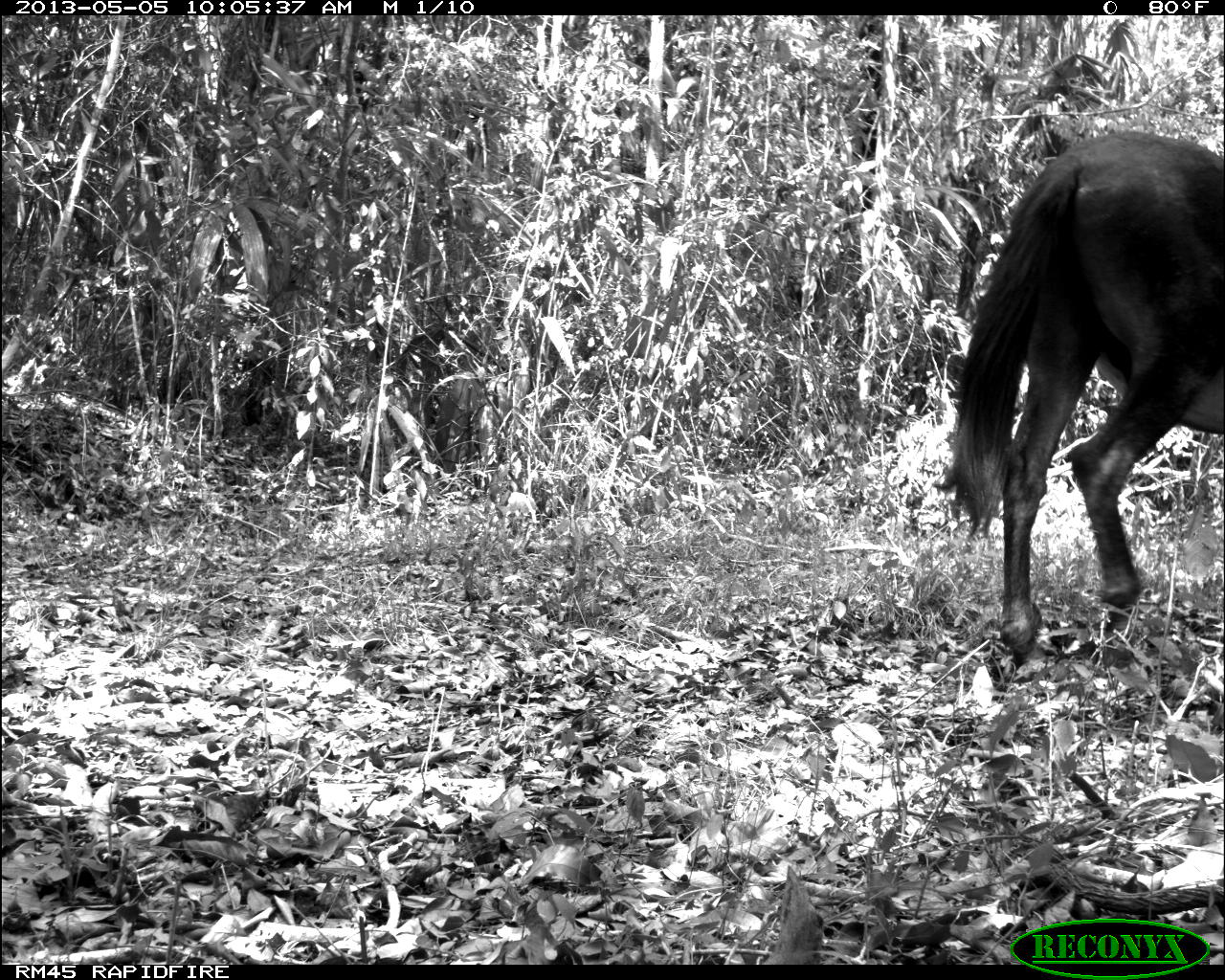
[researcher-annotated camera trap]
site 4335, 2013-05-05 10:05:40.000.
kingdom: Animalia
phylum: Chordata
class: Mammalia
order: Perissodactyla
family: Equidae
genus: Equus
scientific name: Equus ferus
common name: wild horse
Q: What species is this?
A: Equus ferus (wild horse).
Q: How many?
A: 1.